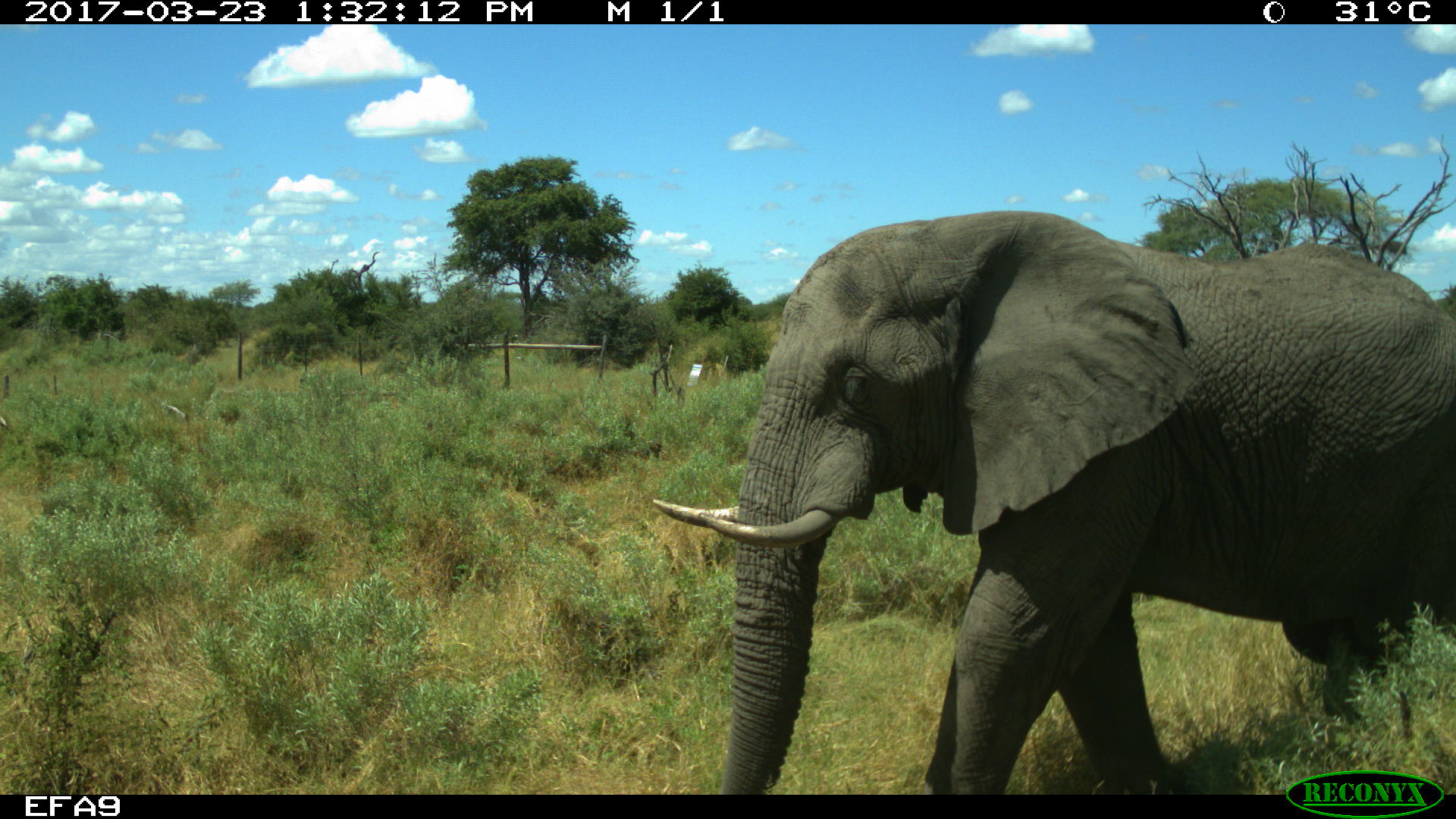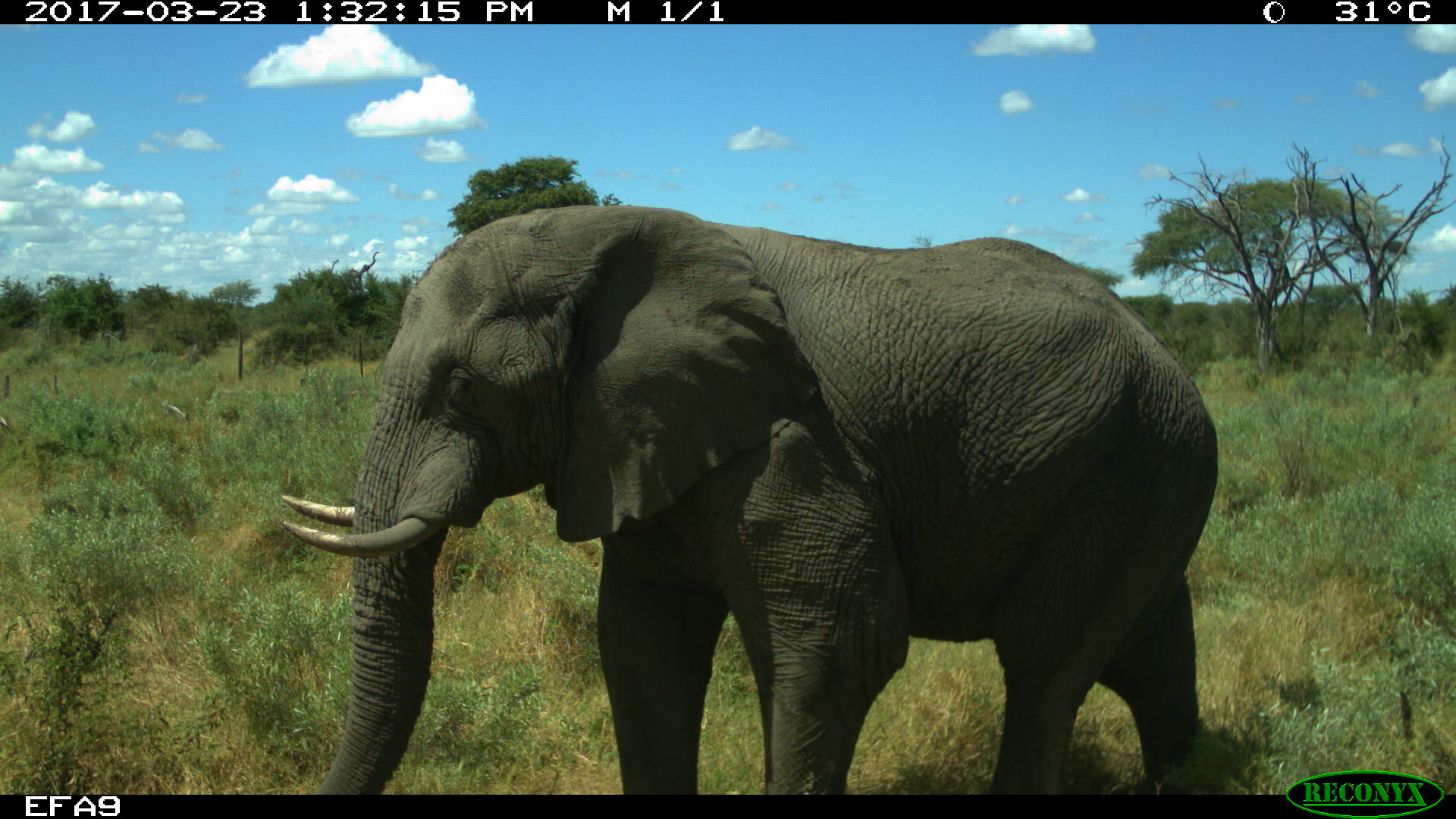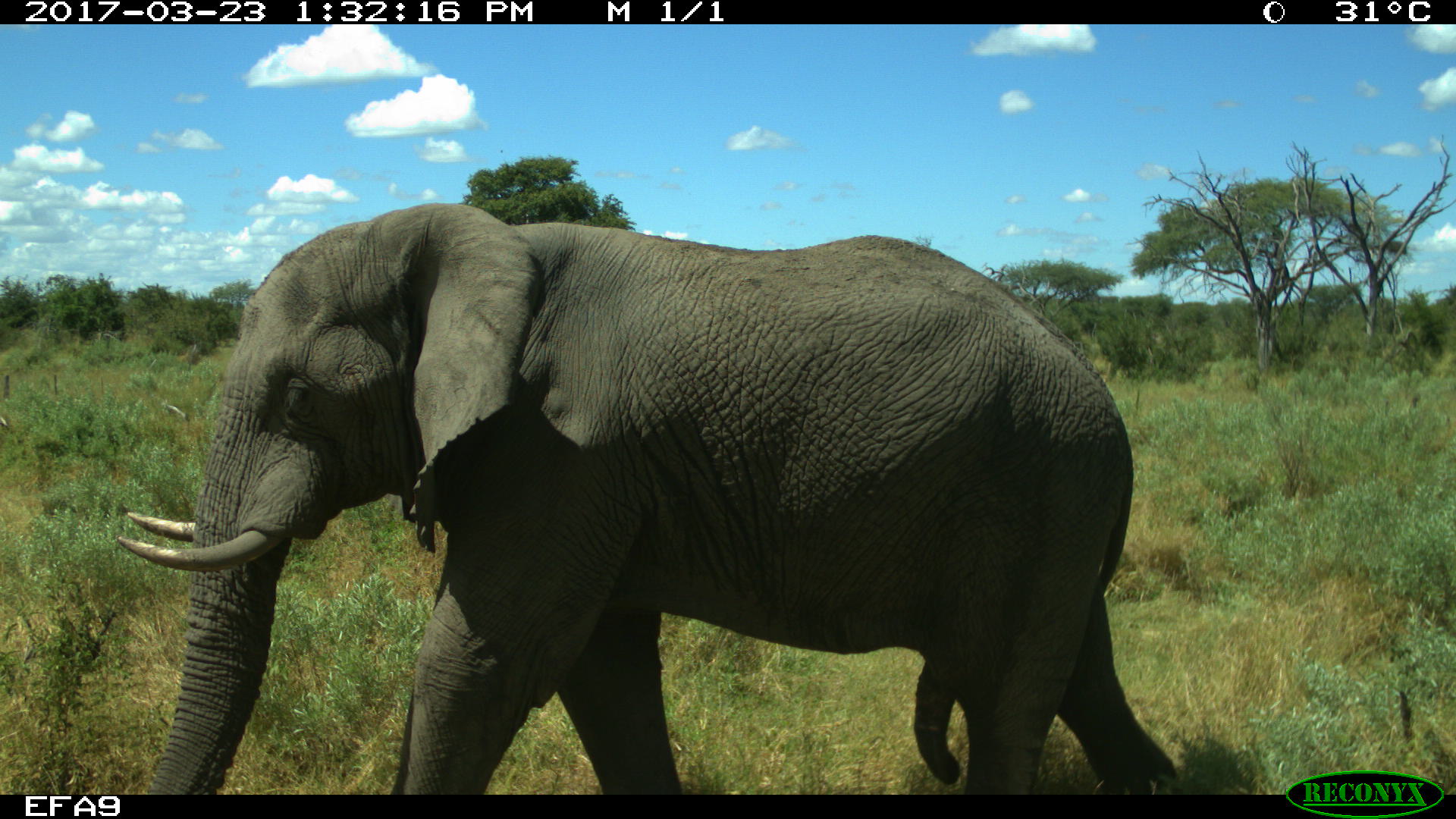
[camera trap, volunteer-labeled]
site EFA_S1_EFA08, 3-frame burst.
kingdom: Animalia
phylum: Chordata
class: Mammalia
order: Proboscidea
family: Elephantidae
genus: Loxodonta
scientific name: Loxodonta africana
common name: african bush elephant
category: elephant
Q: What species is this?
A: Elephant (african bush elephant) (Loxodonta africana).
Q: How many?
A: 1.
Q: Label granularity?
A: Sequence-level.